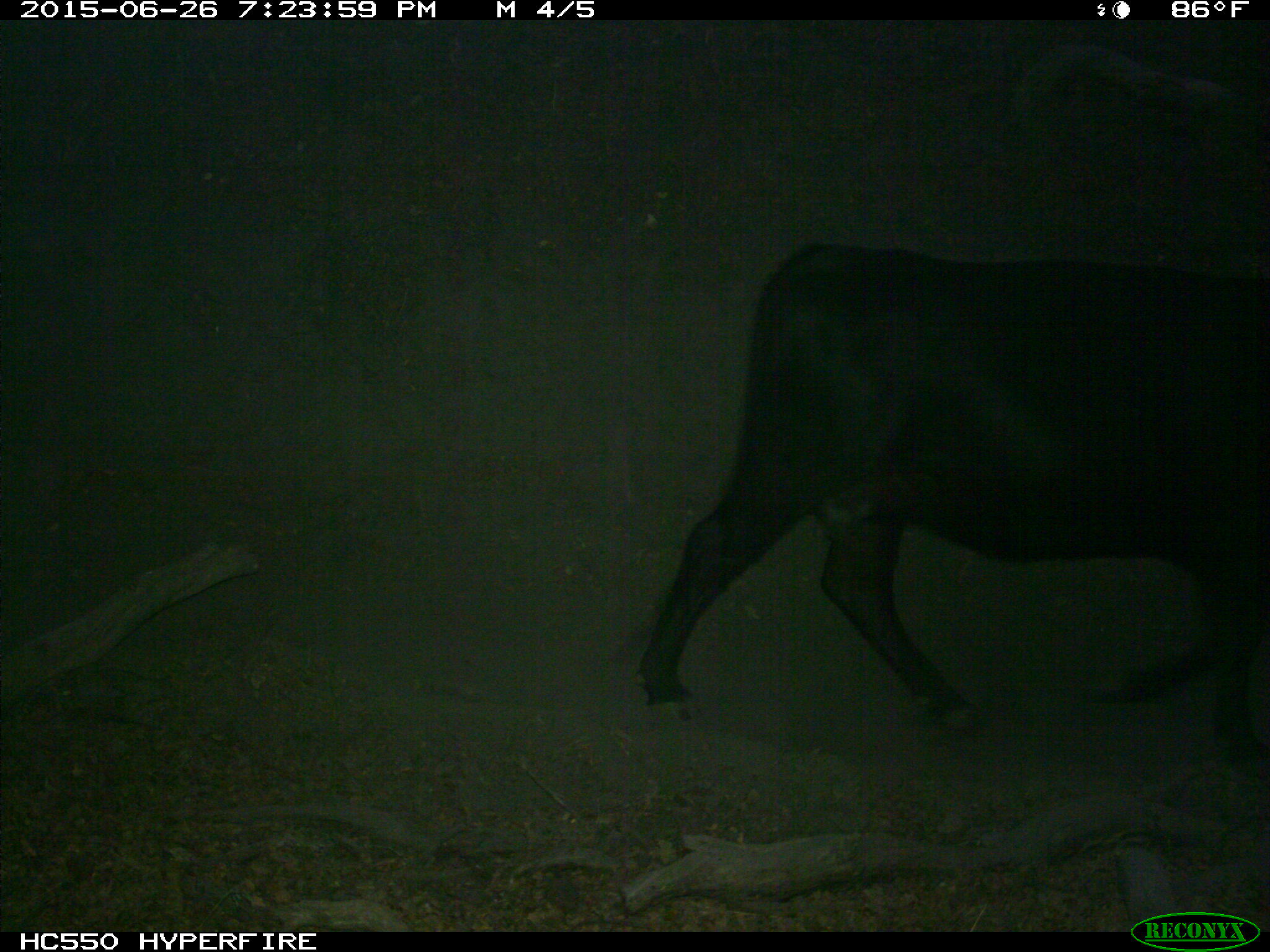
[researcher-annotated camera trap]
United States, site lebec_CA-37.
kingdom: Animalia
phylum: Chordata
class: Mammalia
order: Artiodactyla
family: Bovidae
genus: Bos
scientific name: Bos taurus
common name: domestic cow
Bos taurus (domestic cow).